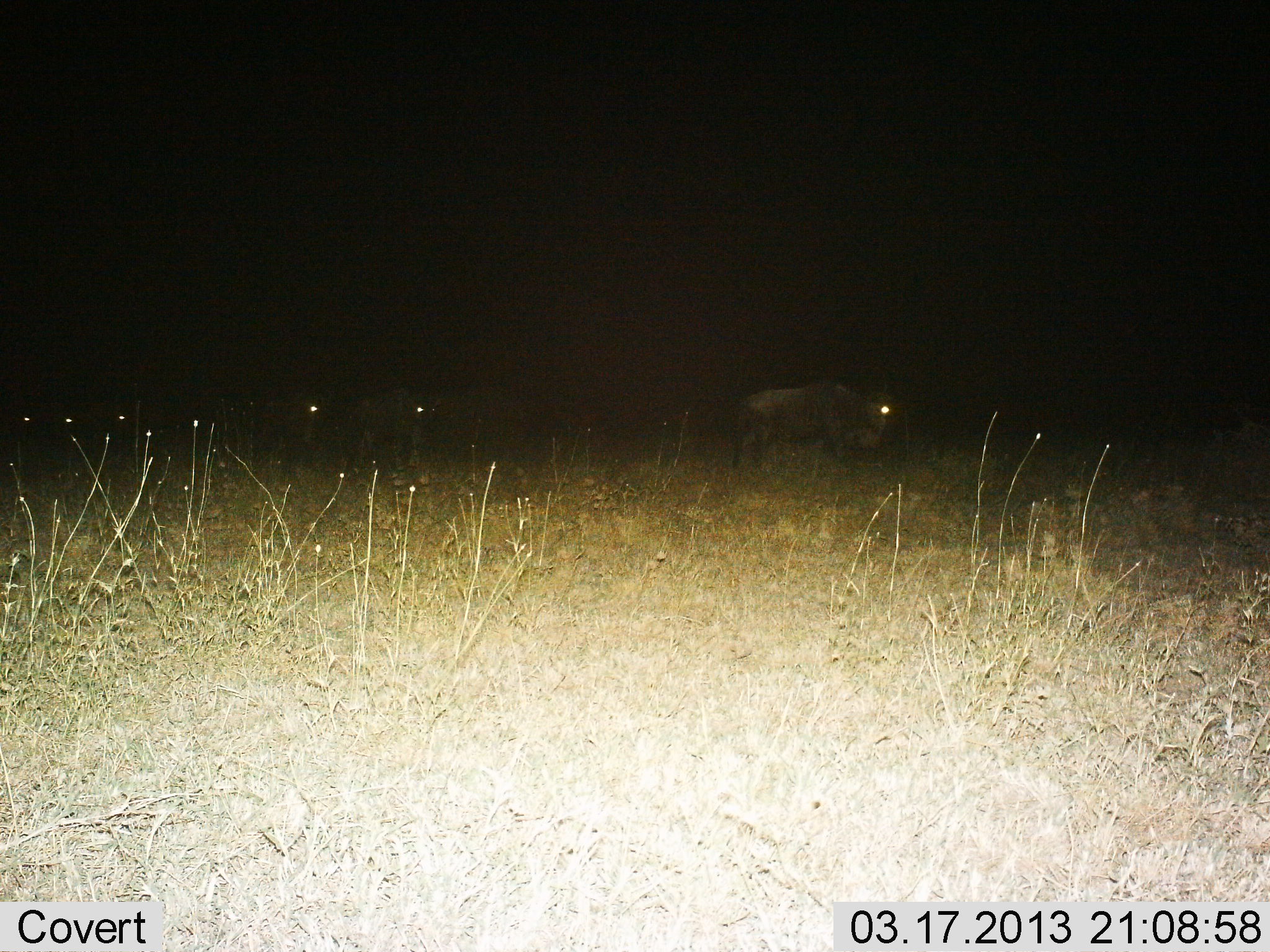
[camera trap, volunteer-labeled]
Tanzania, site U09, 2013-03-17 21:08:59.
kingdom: Animalia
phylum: Chordata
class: Mammalia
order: Artiodactyla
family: Bovidae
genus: Connochaetes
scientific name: Connochaetes taurinus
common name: blue wildebeest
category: wildebeest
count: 6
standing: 56%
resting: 0%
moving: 44%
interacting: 0%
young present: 0%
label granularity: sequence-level